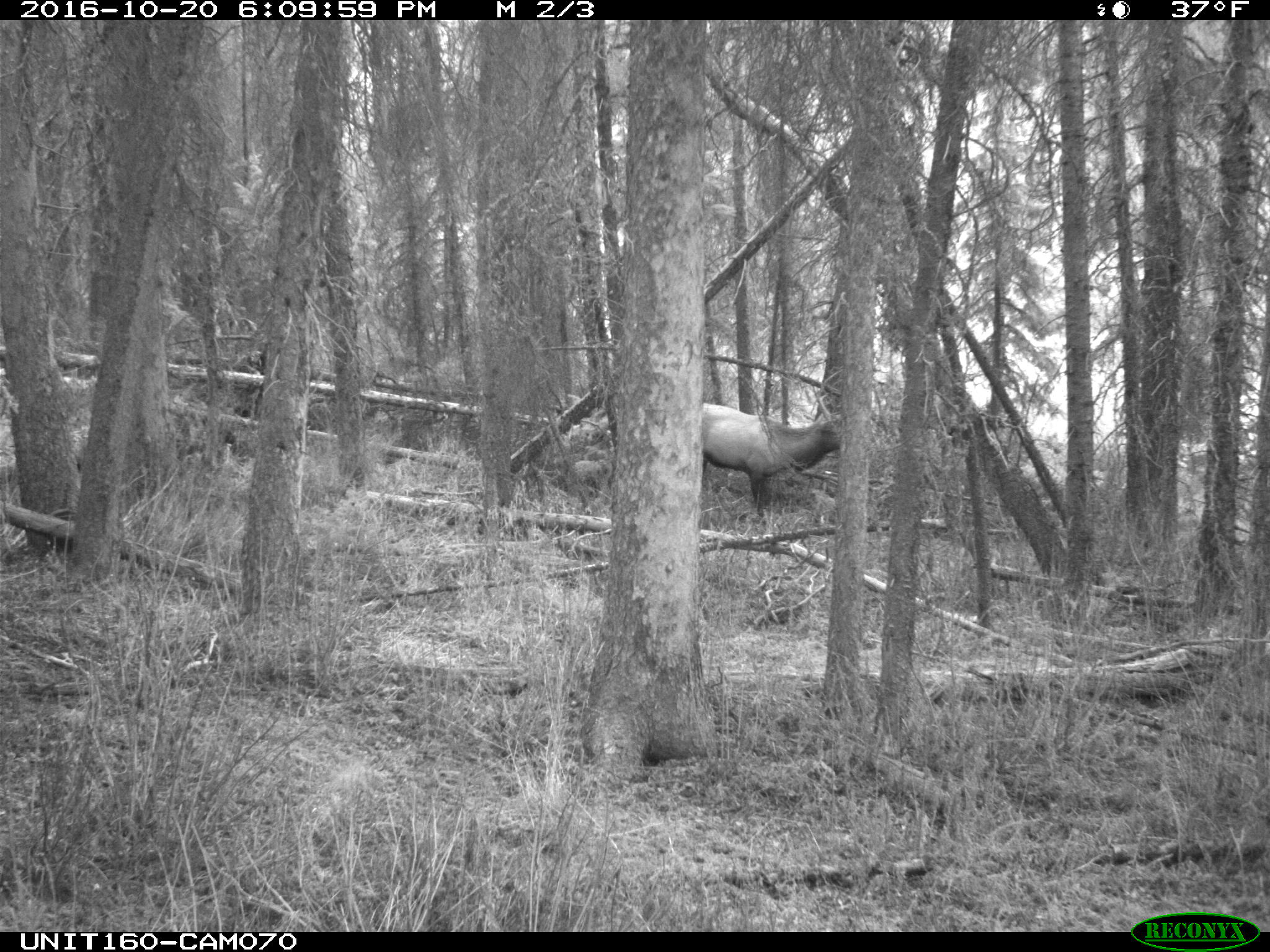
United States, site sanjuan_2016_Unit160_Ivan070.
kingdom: Animalia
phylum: Chordata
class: Mammalia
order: Artiodactyla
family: Cervidae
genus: Cervus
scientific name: Cervus elaphus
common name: red deer